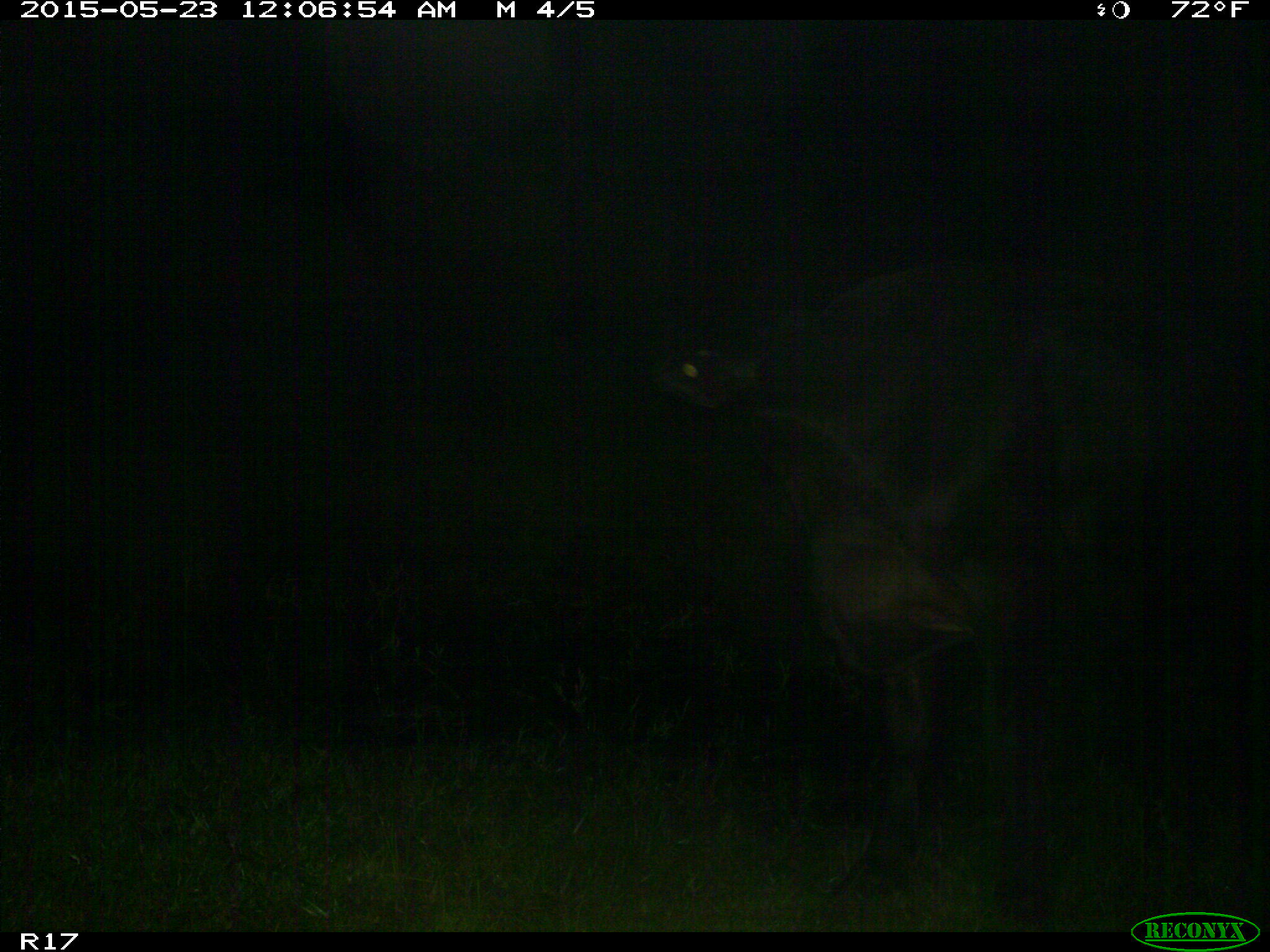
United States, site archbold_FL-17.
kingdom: Animalia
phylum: Chordata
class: Mammalia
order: Artiodactyla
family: Bovidae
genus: Bos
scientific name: Bos taurus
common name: domestic cow